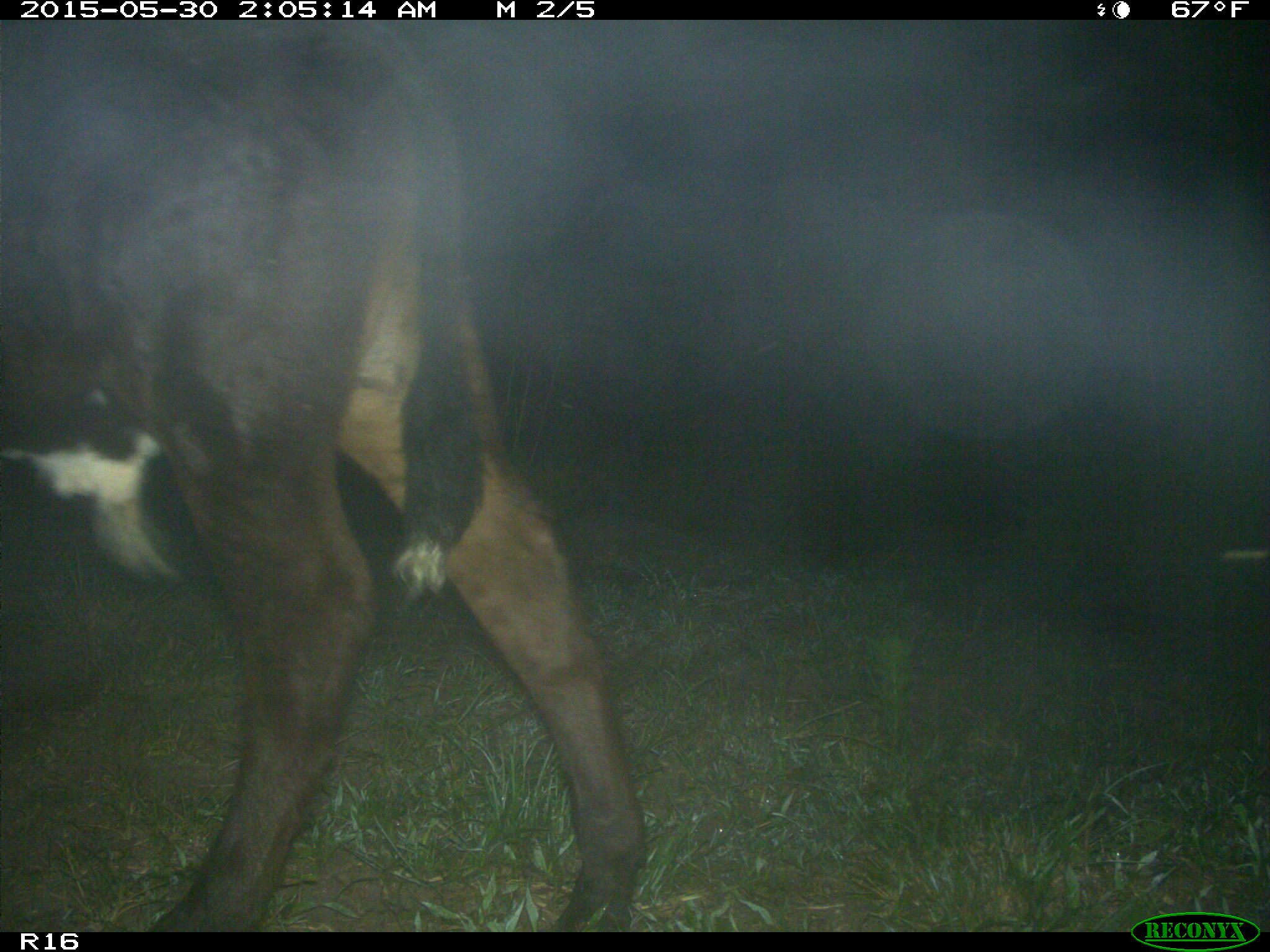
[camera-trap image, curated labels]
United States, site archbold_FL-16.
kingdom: Animalia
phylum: Chordata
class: Mammalia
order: Artiodactyla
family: Bovidae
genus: Bos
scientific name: Bos taurus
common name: domestic cow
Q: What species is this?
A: Bos taurus (domestic cow).